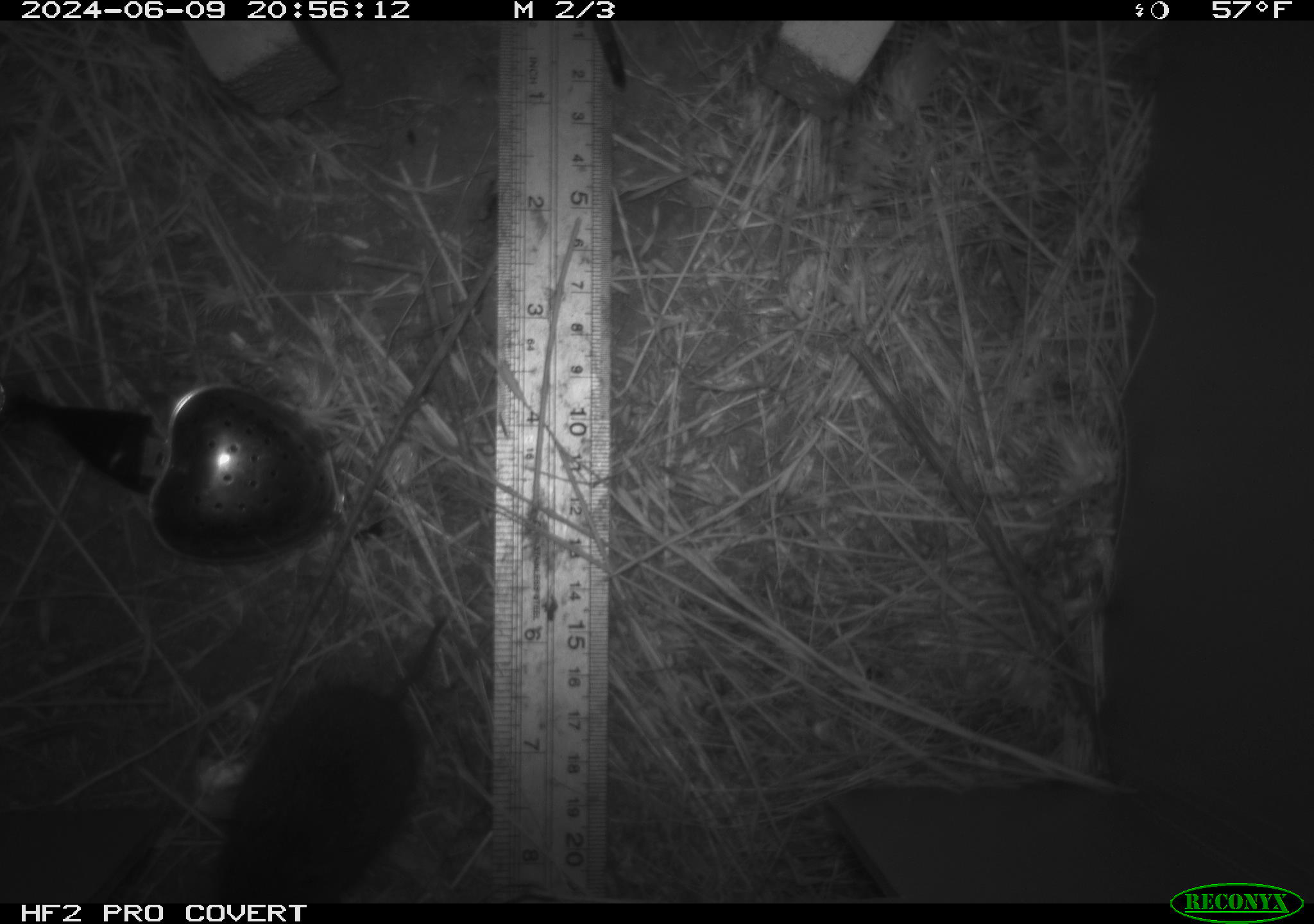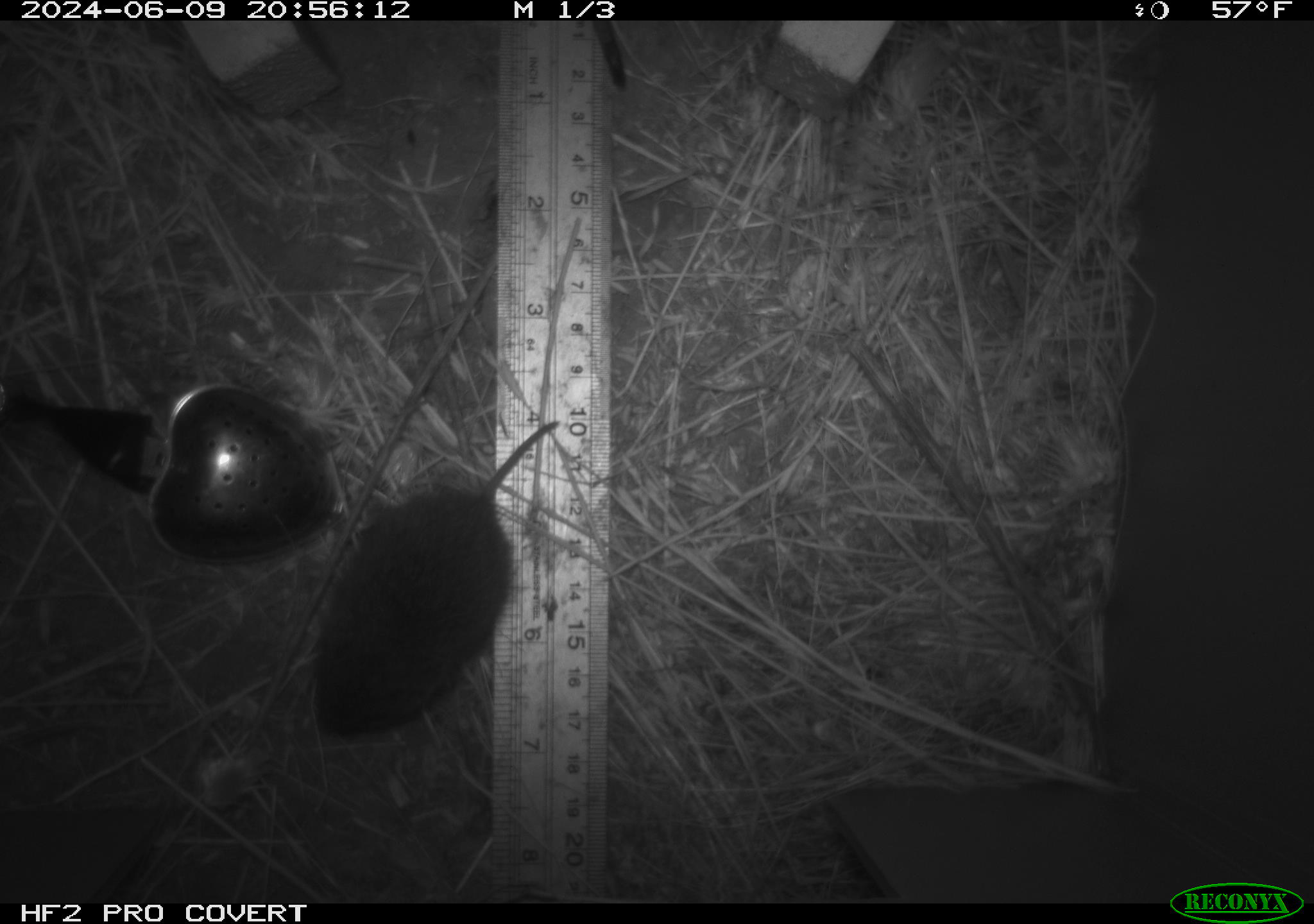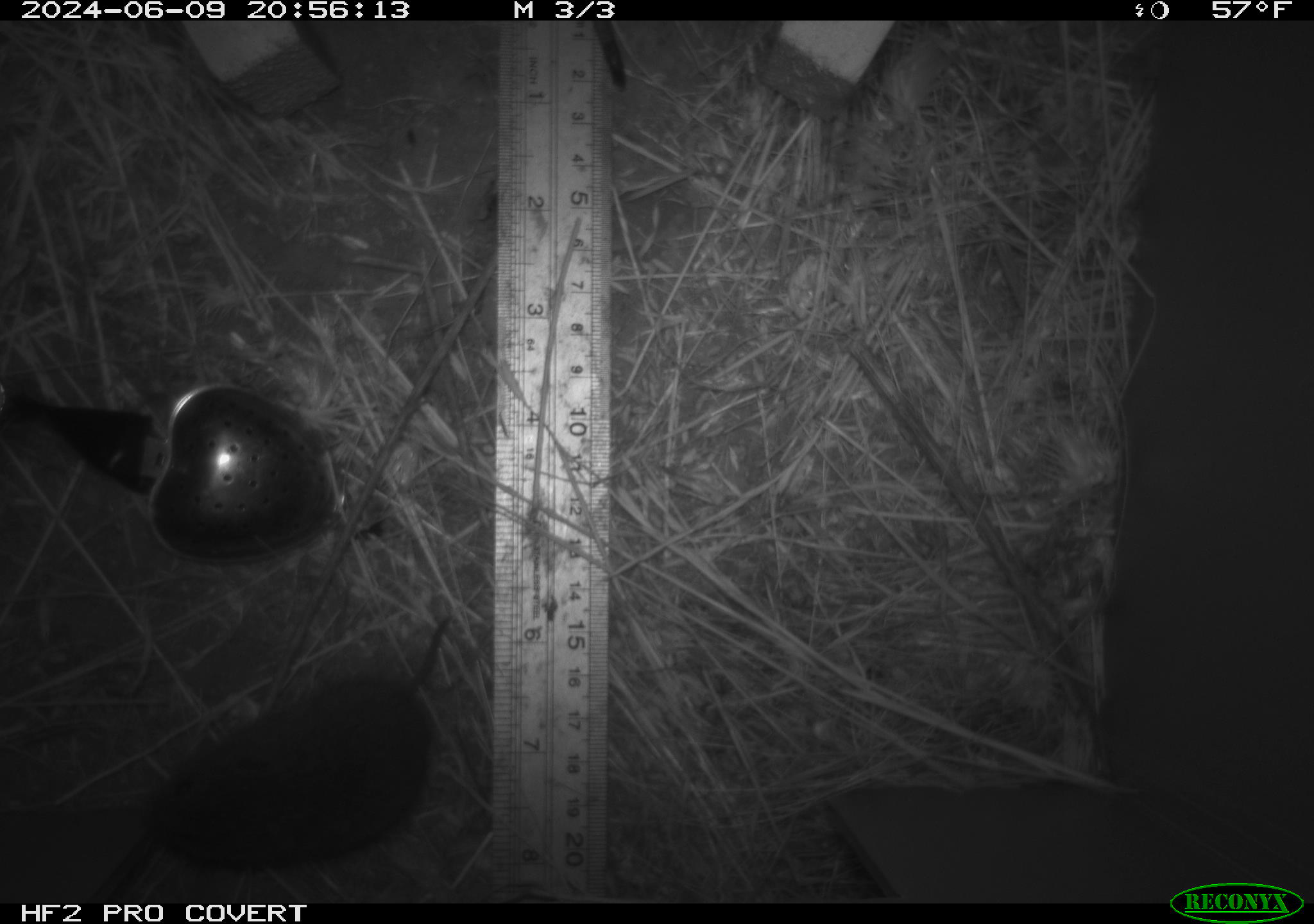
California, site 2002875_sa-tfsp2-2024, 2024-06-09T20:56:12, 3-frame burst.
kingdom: Animalia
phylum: Chordata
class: Mammalia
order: Rodentia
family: Cricetidae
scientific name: Arvicolinae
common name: voles, lemmings, and muskrats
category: arvicolinae subfamily